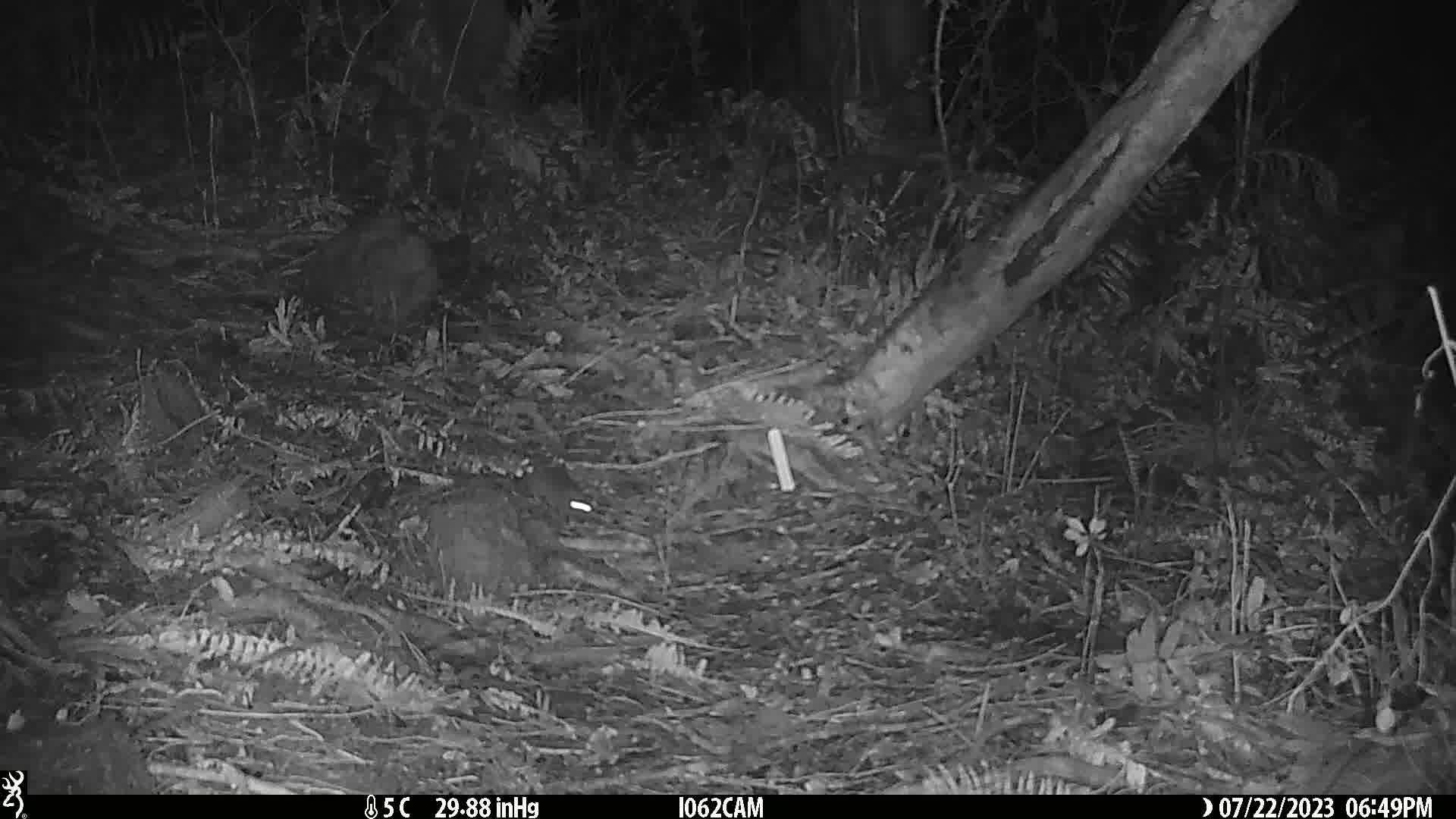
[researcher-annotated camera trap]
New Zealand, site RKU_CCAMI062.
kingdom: Animalia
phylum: Chordata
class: Mammalia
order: Rodentia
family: Muridae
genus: Rattus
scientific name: Rattus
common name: rat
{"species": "rat (Rattus)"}